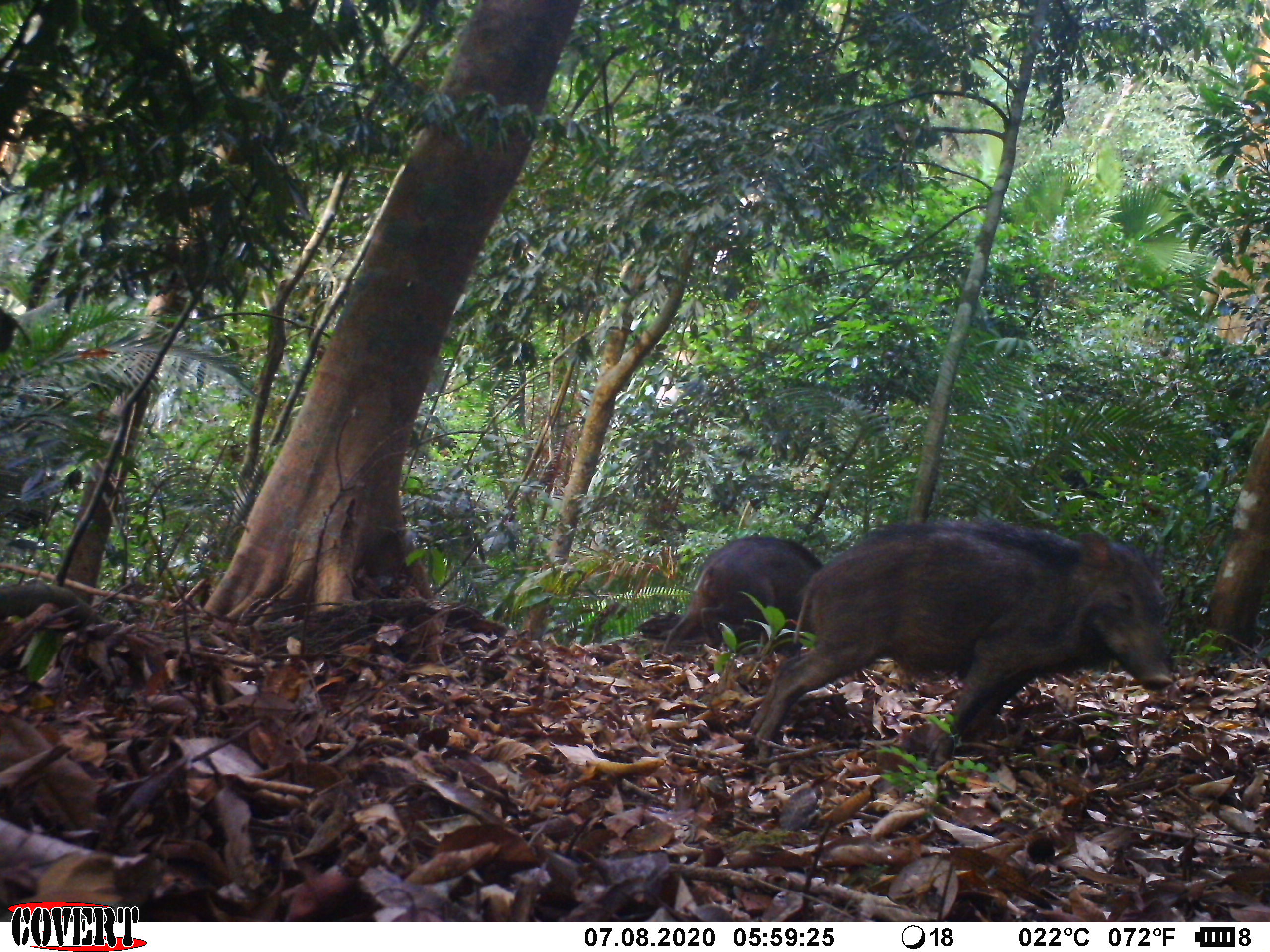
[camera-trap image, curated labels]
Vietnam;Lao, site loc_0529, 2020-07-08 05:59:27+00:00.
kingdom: Animalia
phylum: Chordata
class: Mammalia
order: Artiodactyla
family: Suidae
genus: Sus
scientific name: Sus scrofa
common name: eurasian wild pig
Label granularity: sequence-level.